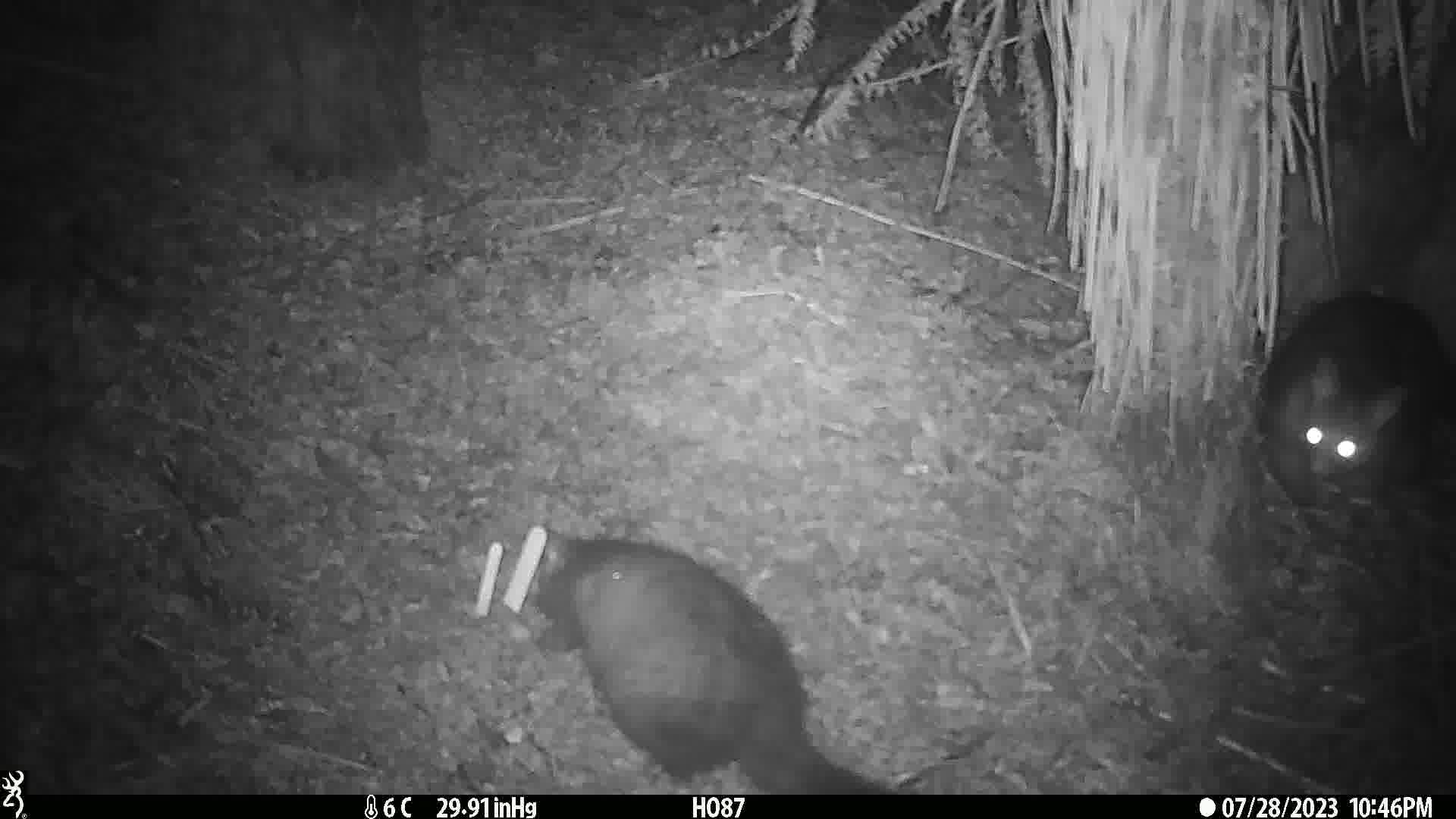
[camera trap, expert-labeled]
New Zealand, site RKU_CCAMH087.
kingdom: Animalia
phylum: Chordata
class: Mammalia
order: Diprotodontia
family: Phalangeridae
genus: Trichosurus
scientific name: Trichosurus vulpecula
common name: common brushtail possum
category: possum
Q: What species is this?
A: Possum (common brushtail possum) (Trichosurus vulpecula).